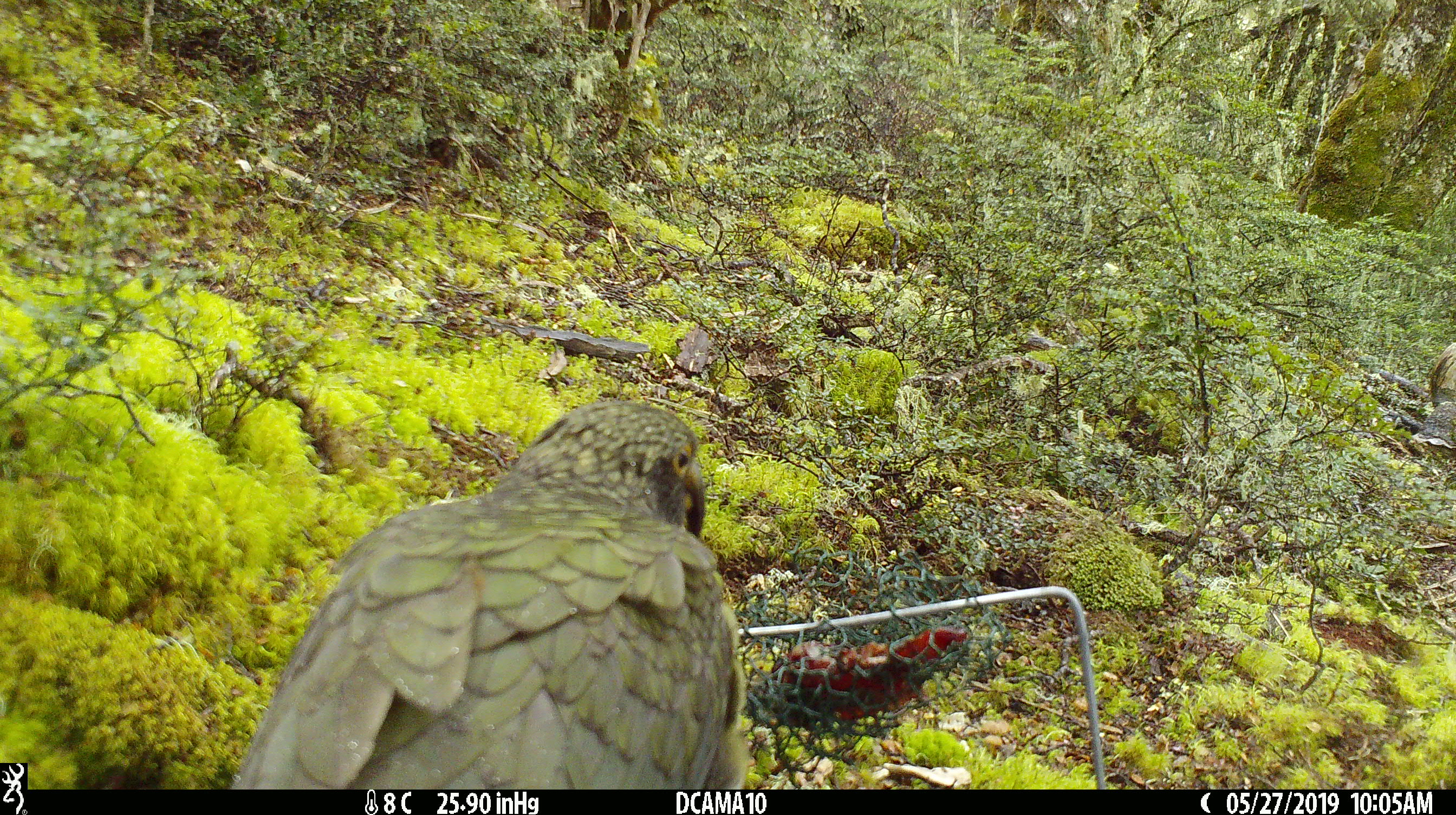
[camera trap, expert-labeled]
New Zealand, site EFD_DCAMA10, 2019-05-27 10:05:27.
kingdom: Animalia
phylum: Chordata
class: Aves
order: Psittaciformes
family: Strigopidae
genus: Nestor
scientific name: Nestor notabilis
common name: kea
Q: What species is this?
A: Kea (Nestor notabilis).